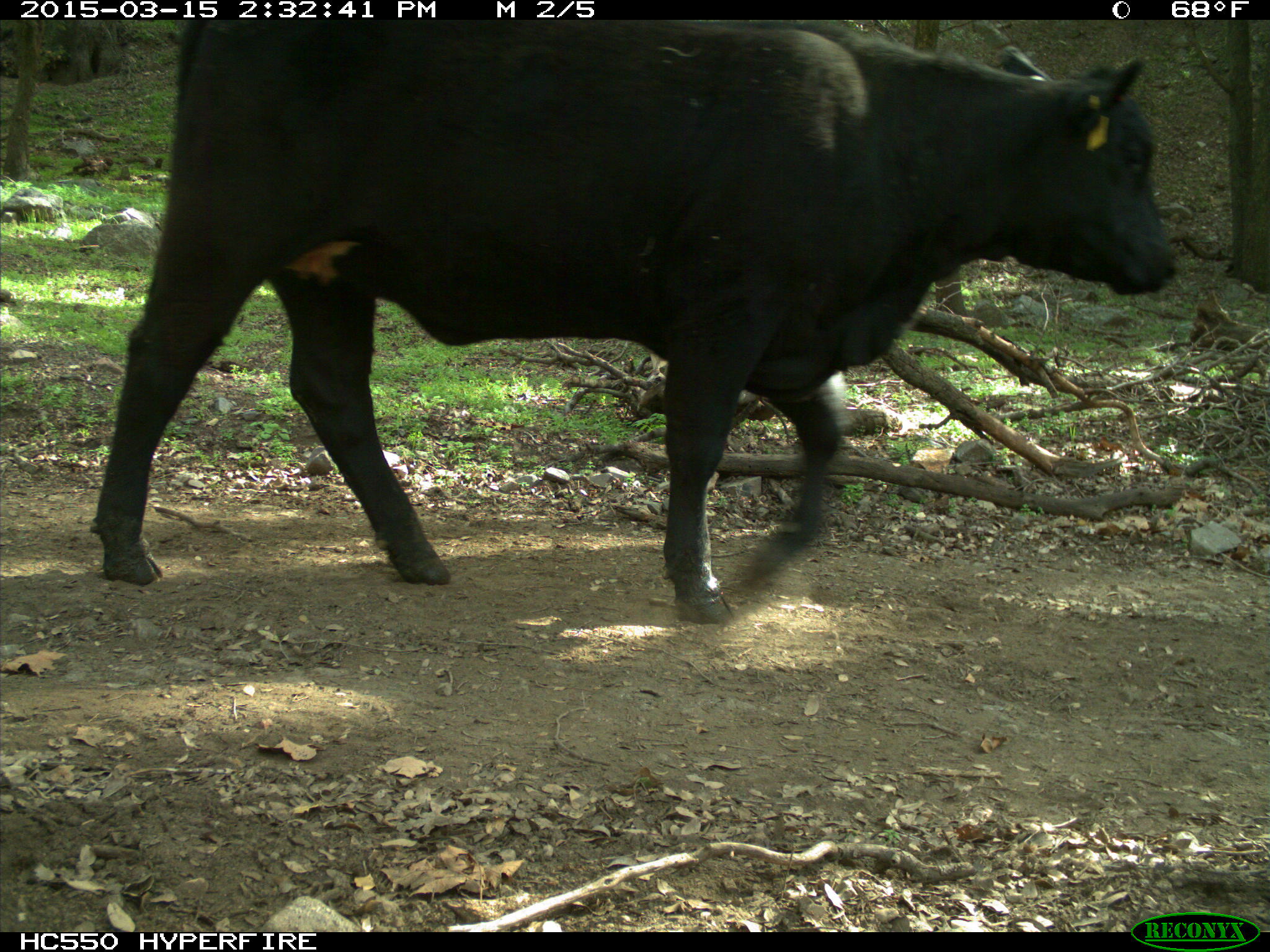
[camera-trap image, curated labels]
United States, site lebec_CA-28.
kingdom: Animalia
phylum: Chordata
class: Mammalia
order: Artiodactyla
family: Bovidae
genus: Bos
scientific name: Bos taurus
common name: domestic cow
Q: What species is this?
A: Bos taurus (domestic cow).